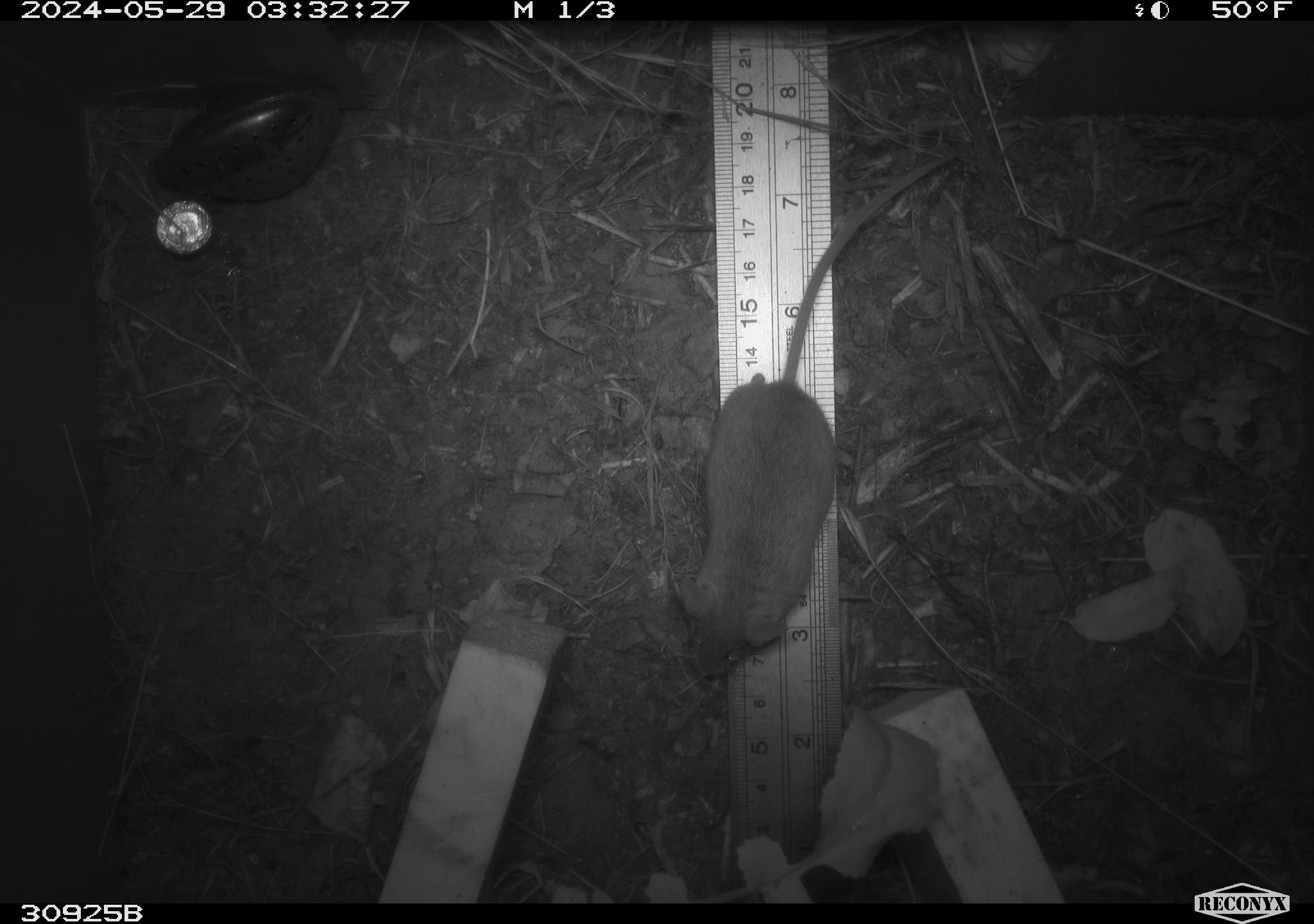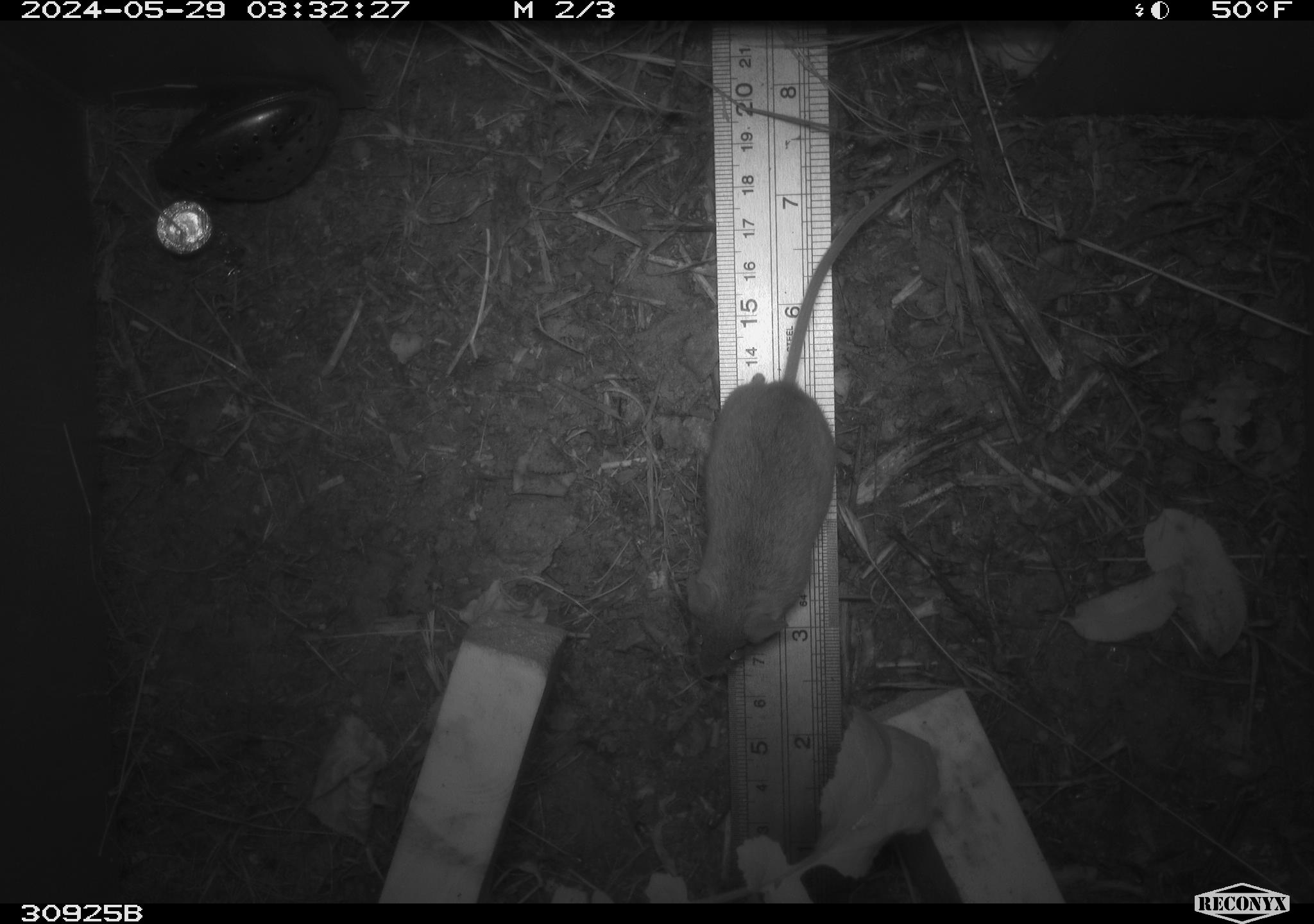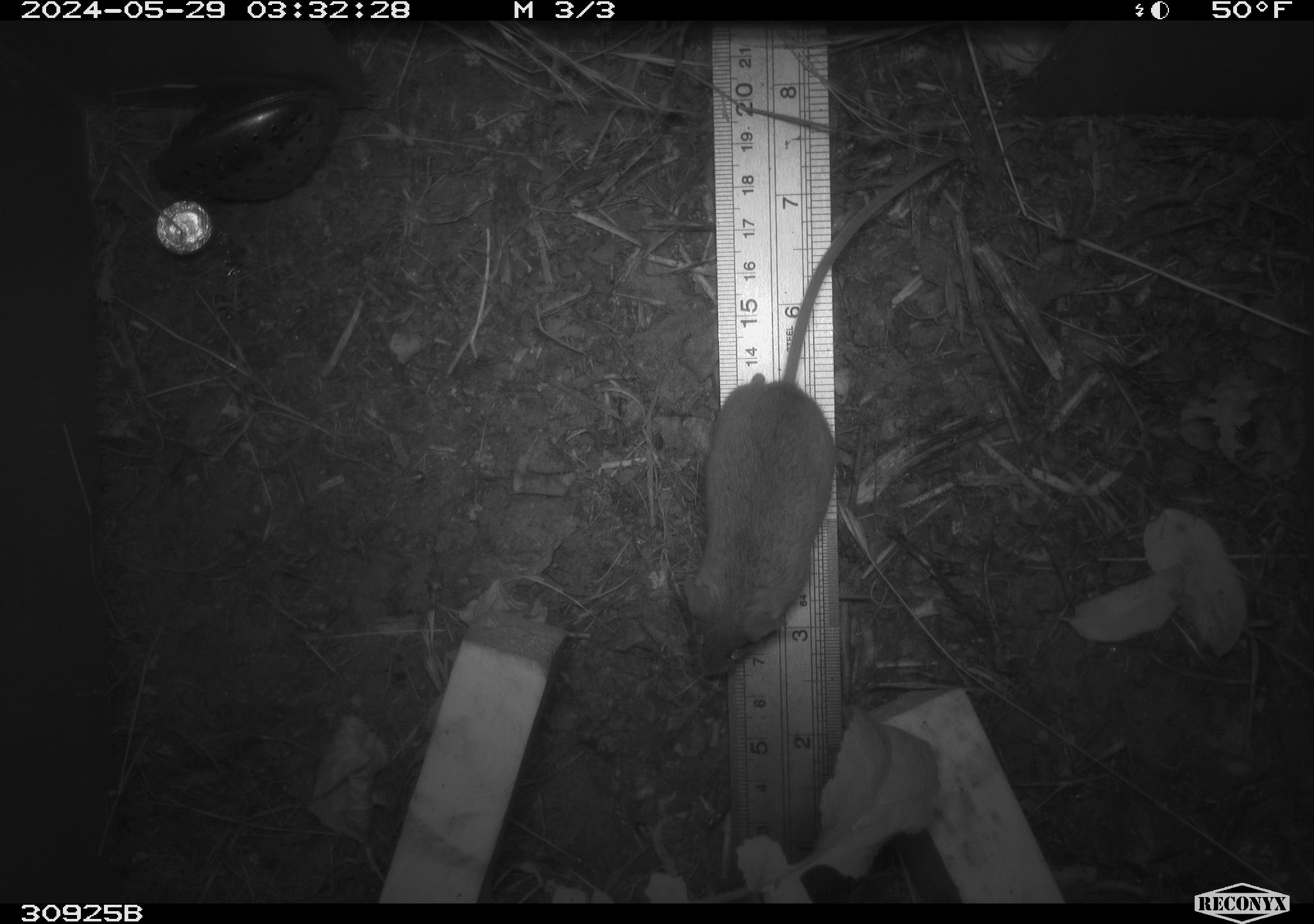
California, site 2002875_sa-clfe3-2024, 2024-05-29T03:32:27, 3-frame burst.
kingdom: Animalia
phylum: Chordata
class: Mammalia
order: Rodentia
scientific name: Rodentia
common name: mouse species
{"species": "mouse species (Rodentia)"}